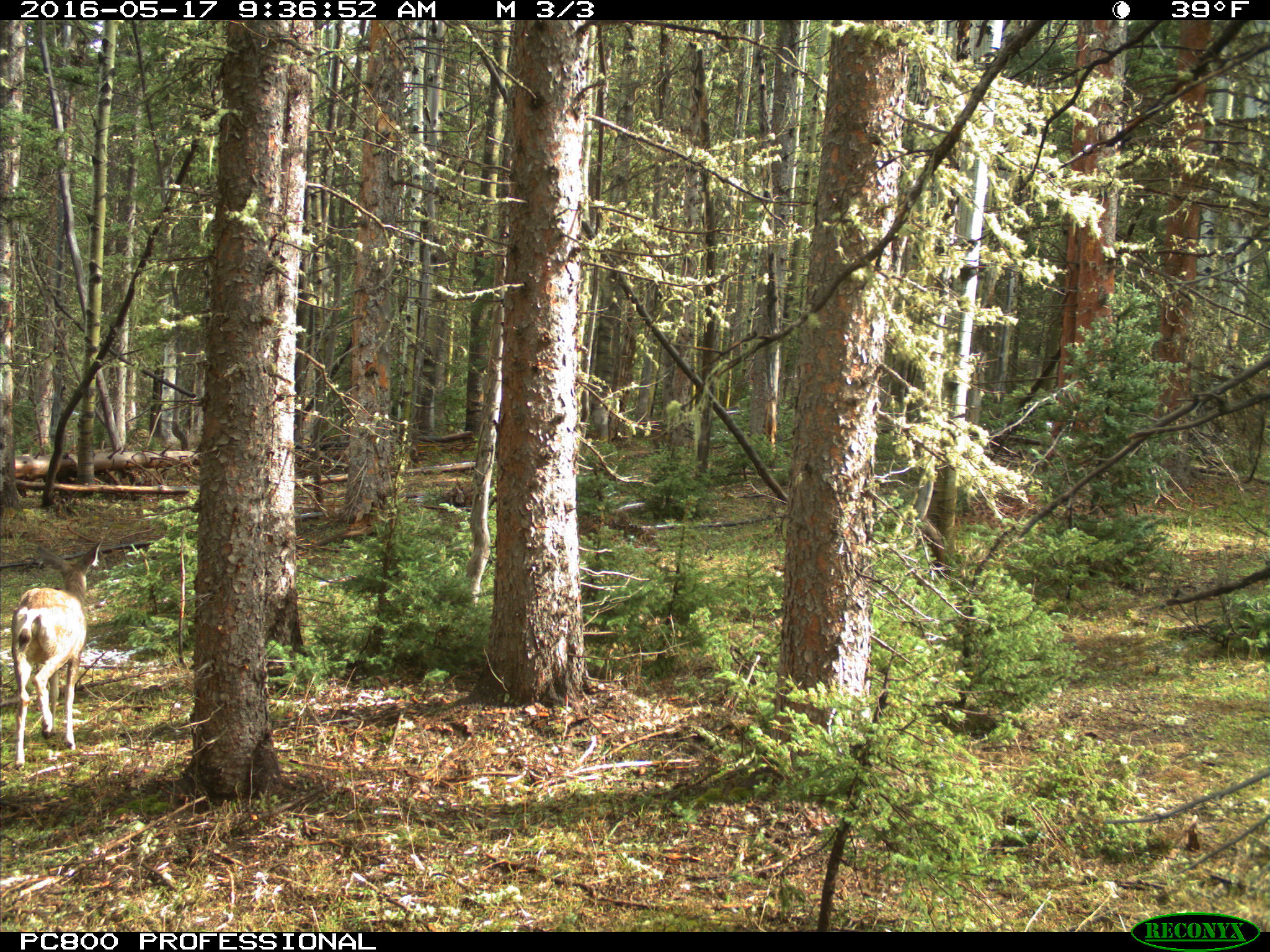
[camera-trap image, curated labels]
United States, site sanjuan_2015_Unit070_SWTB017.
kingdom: Animalia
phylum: Chordata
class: Mammalia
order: Artiodactyla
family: Cervidae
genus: Odocoileus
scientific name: Odocoileus hemionus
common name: mule deer